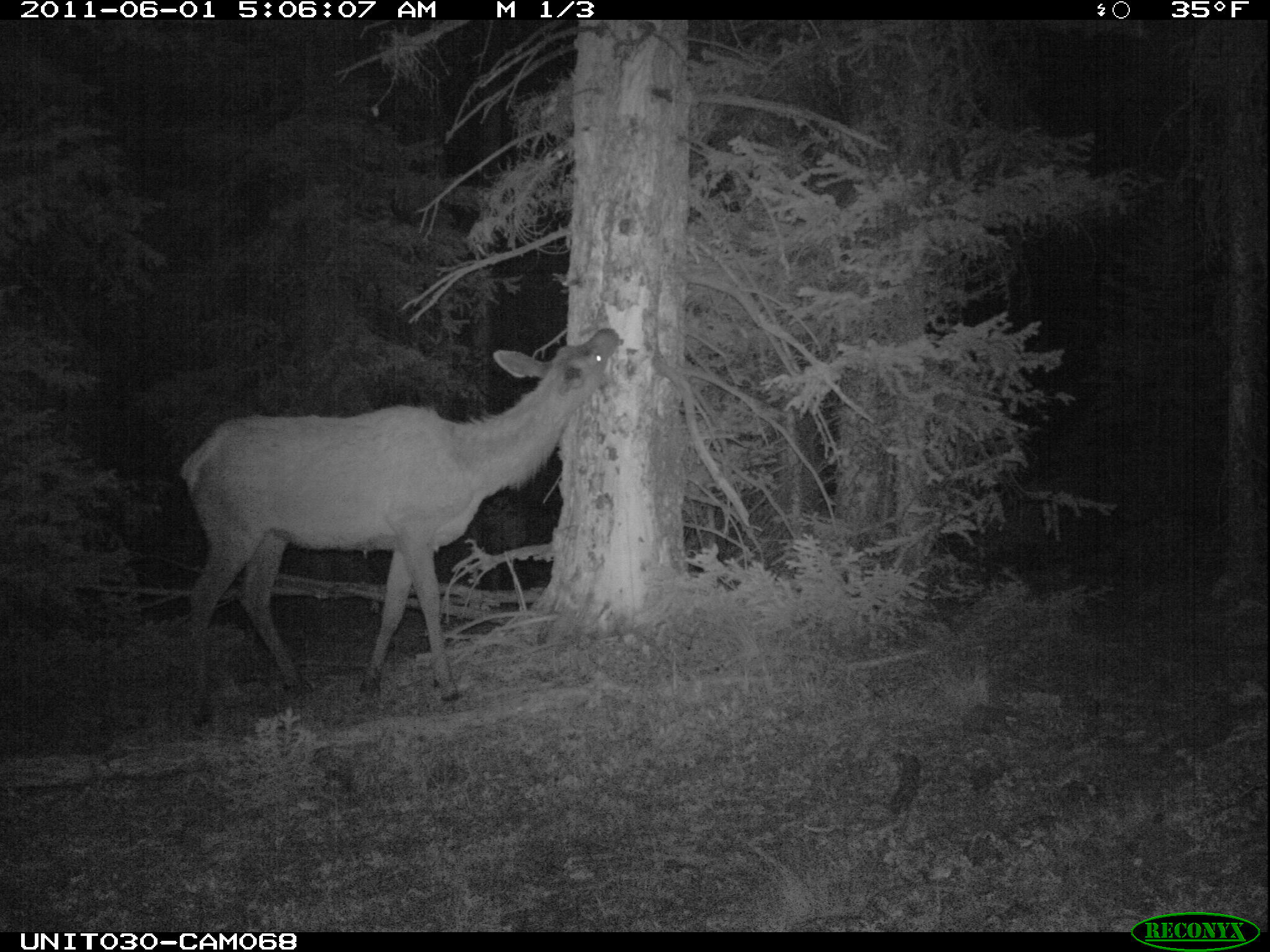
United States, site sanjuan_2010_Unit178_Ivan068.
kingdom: Animalia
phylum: Chordata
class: Mammalia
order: Artiodactyla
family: Cervidae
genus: Cervus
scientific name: Cervus elaphus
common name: red deer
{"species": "Cervus elaphus (red deer)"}